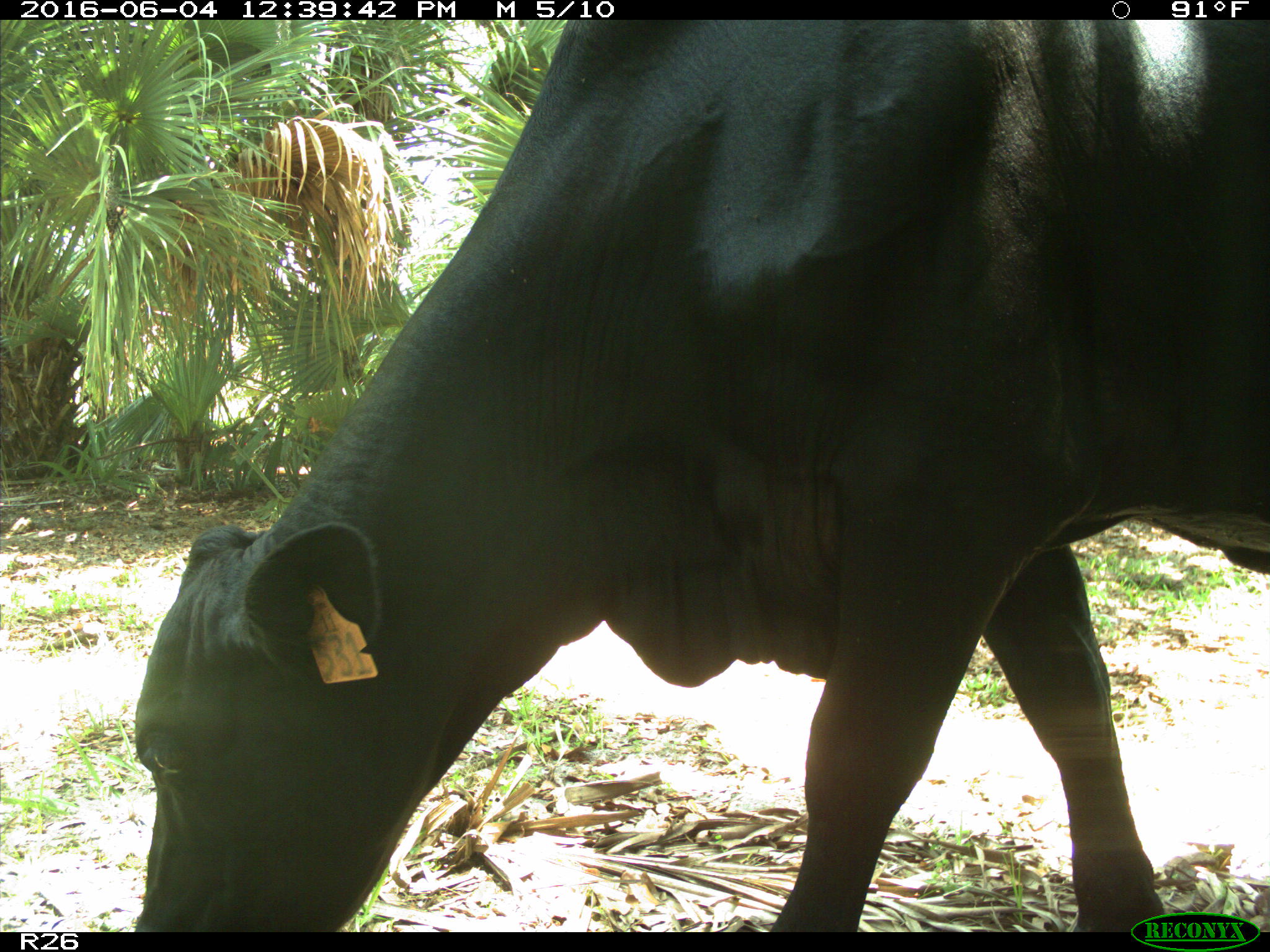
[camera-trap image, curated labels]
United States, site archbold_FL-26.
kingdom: Animalia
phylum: Chordata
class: Mammalia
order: Artiodactyla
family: Bovidae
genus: Bos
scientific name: Bos taurus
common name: domestic cow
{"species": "Bos taurus (domestic cow)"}